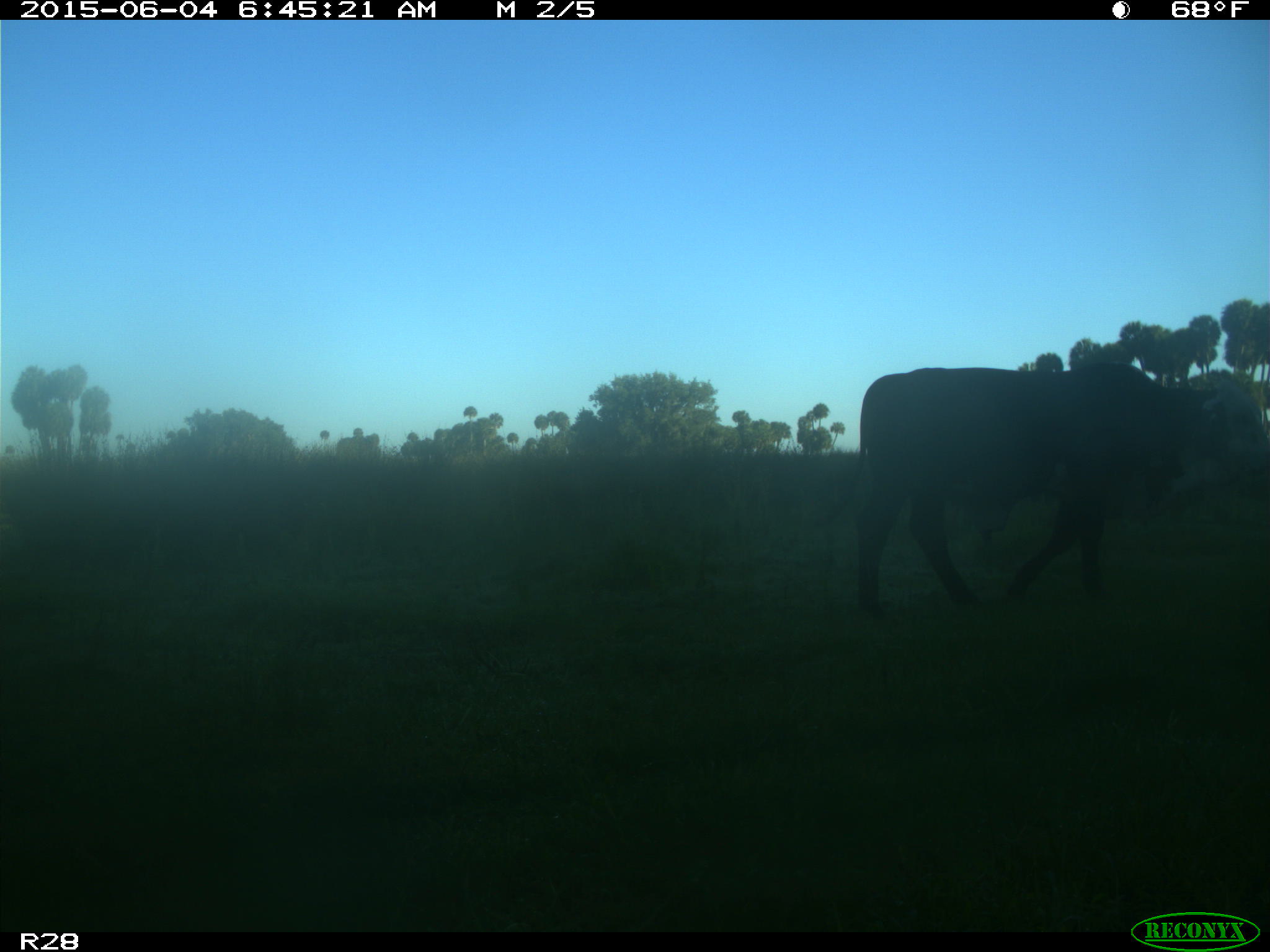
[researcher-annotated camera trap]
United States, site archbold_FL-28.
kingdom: Animalia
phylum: Chordata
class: Mammalia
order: Artiodactyla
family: Bovidae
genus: Bos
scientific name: Bos taurus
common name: domestic cow